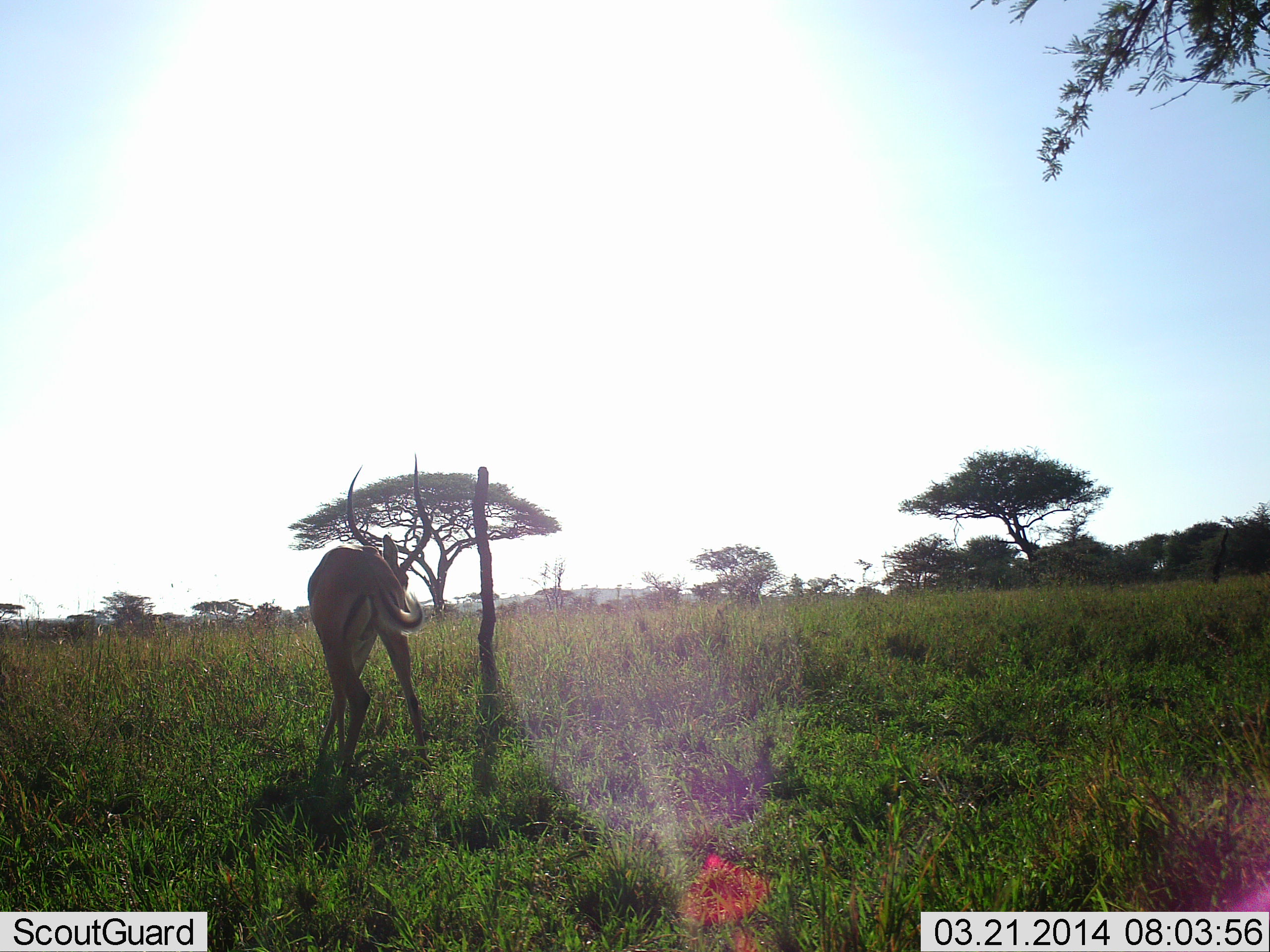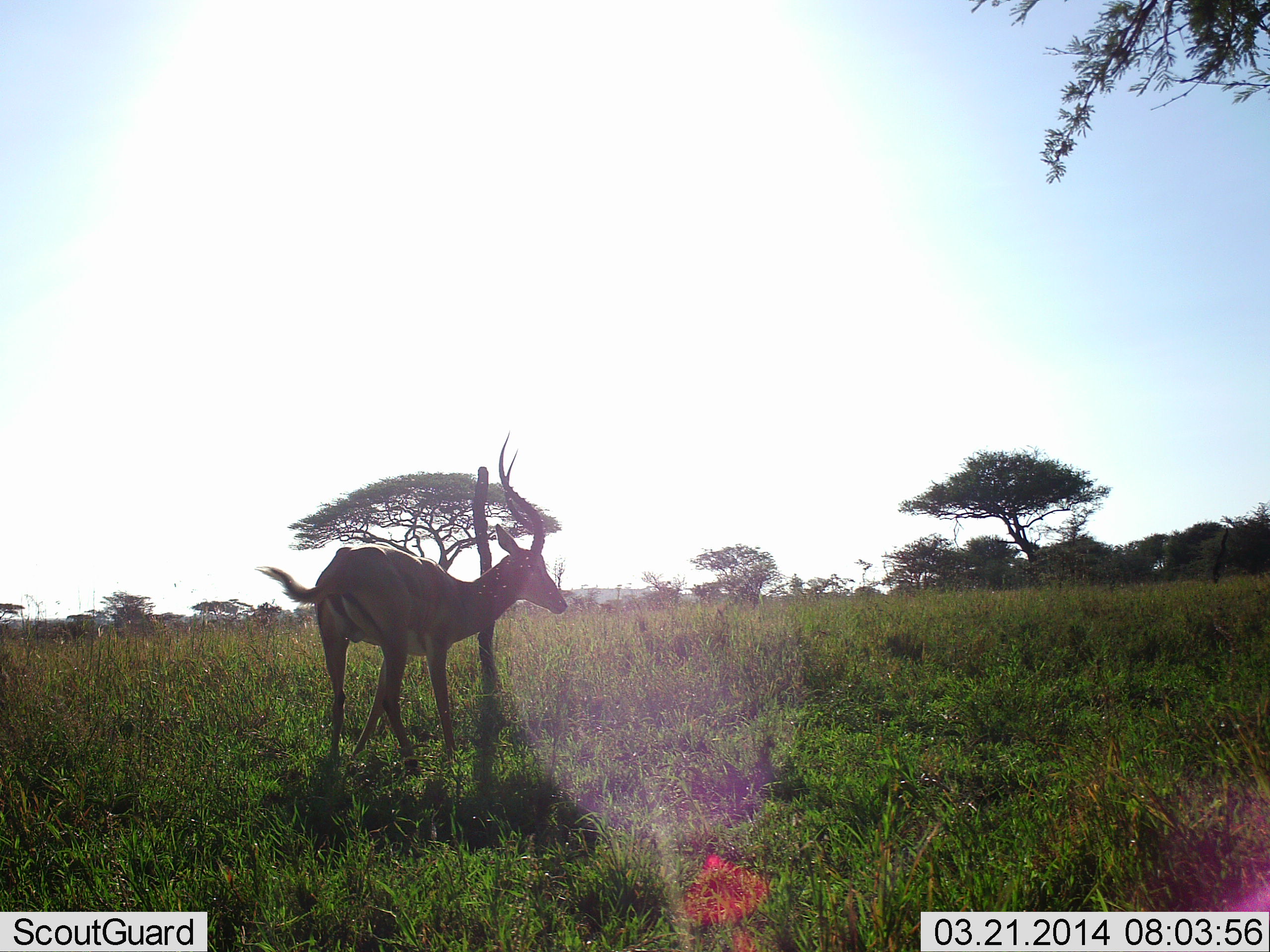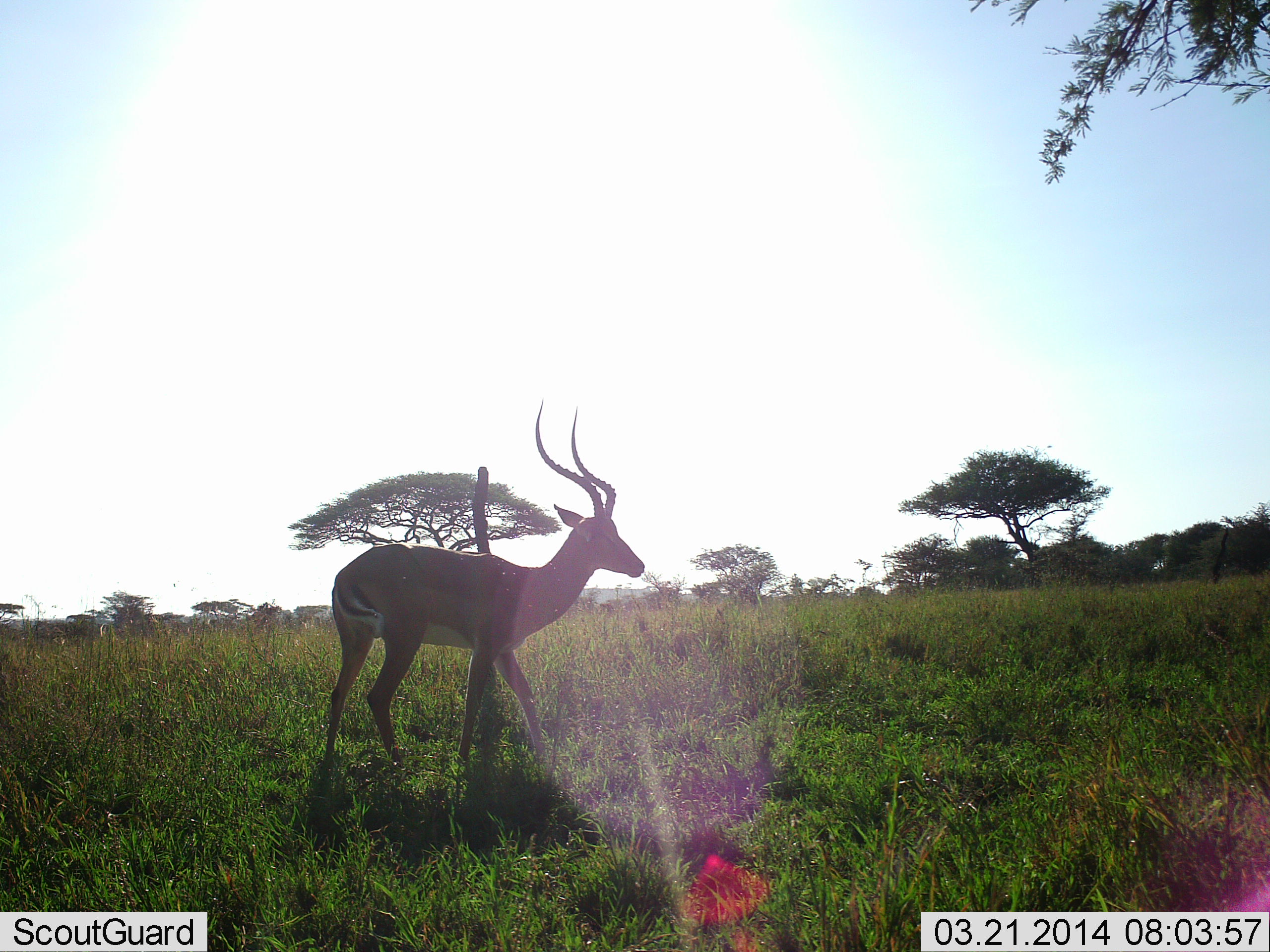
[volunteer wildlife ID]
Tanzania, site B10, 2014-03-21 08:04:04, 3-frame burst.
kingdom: Animalia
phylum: Chordata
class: Mammalia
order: Artiodactyla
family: Bovidae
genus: Aepyceros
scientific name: Aepyceros melampus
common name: impala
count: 1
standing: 20%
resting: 0%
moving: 80%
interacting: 0%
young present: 0%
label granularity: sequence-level